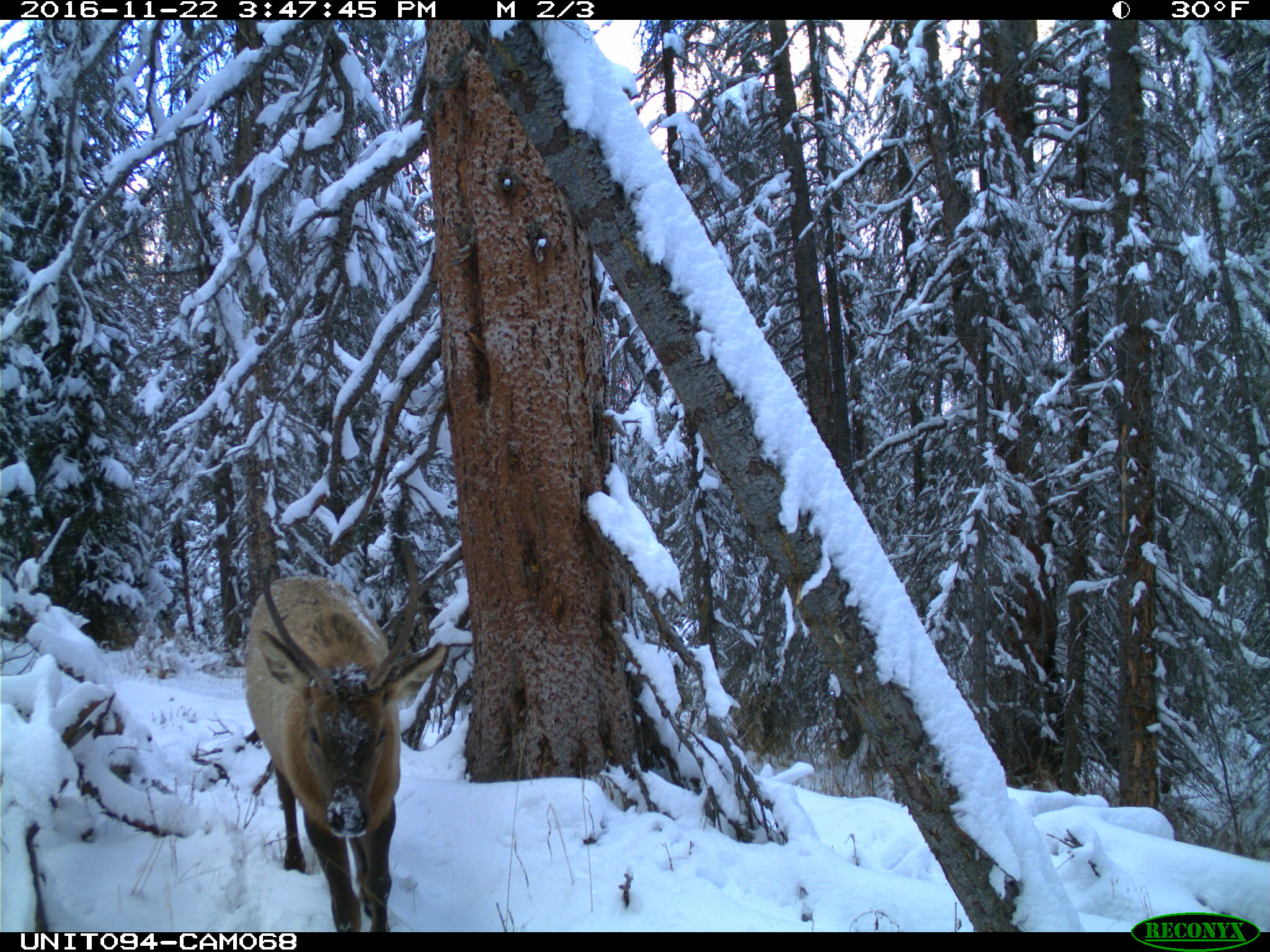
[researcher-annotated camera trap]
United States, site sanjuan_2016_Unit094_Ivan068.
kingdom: Animalia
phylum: Chordata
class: Mammalia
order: Artiodactyla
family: Cervidae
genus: Cervus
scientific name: Cervus elaphus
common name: red deer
Cervus elaphus (red deer).